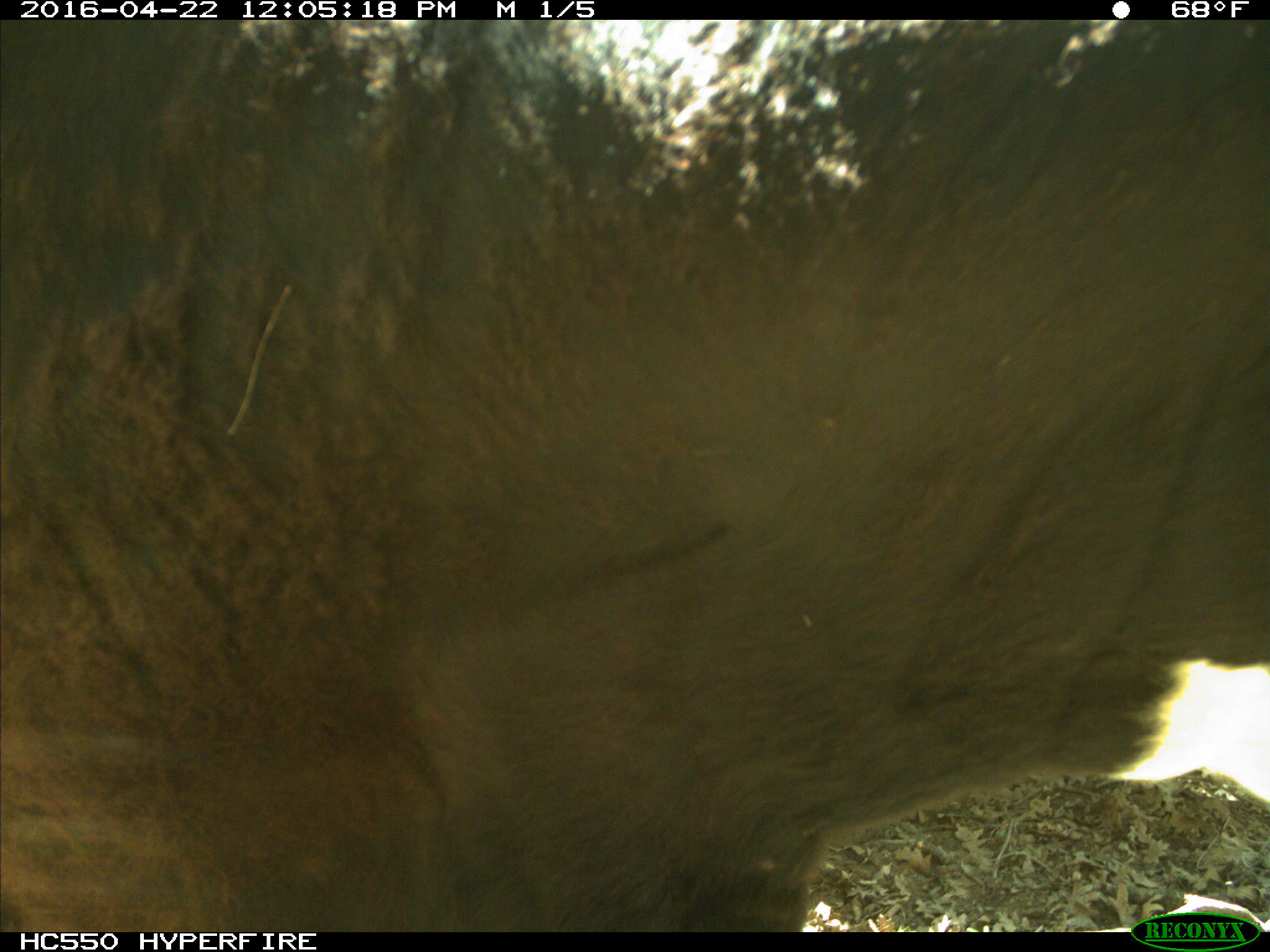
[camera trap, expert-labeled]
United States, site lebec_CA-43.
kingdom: Animalia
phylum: Chordata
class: Mammalia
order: Artiodactyla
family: Bovidae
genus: Bos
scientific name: Bos taurus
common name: domestic cow